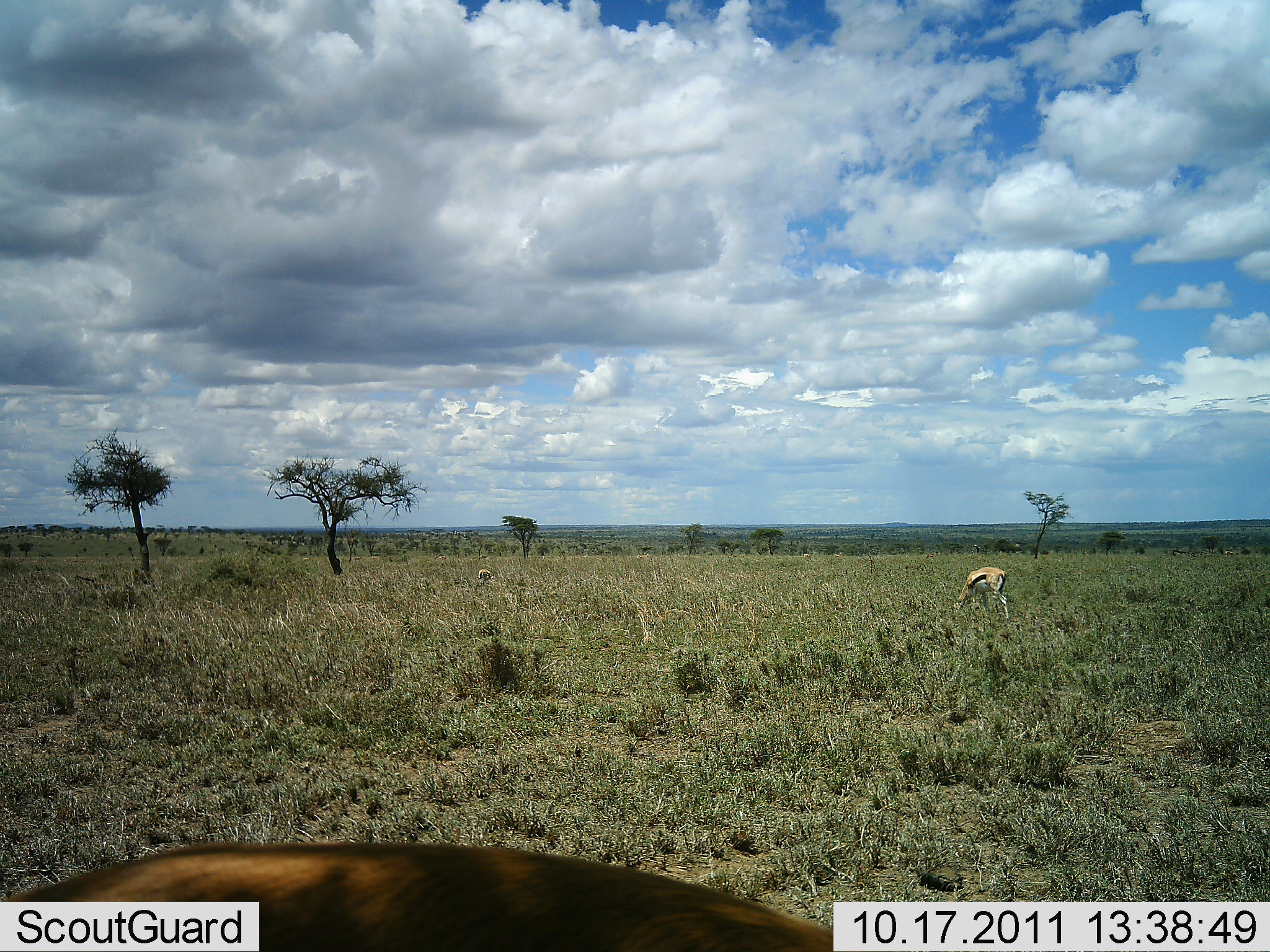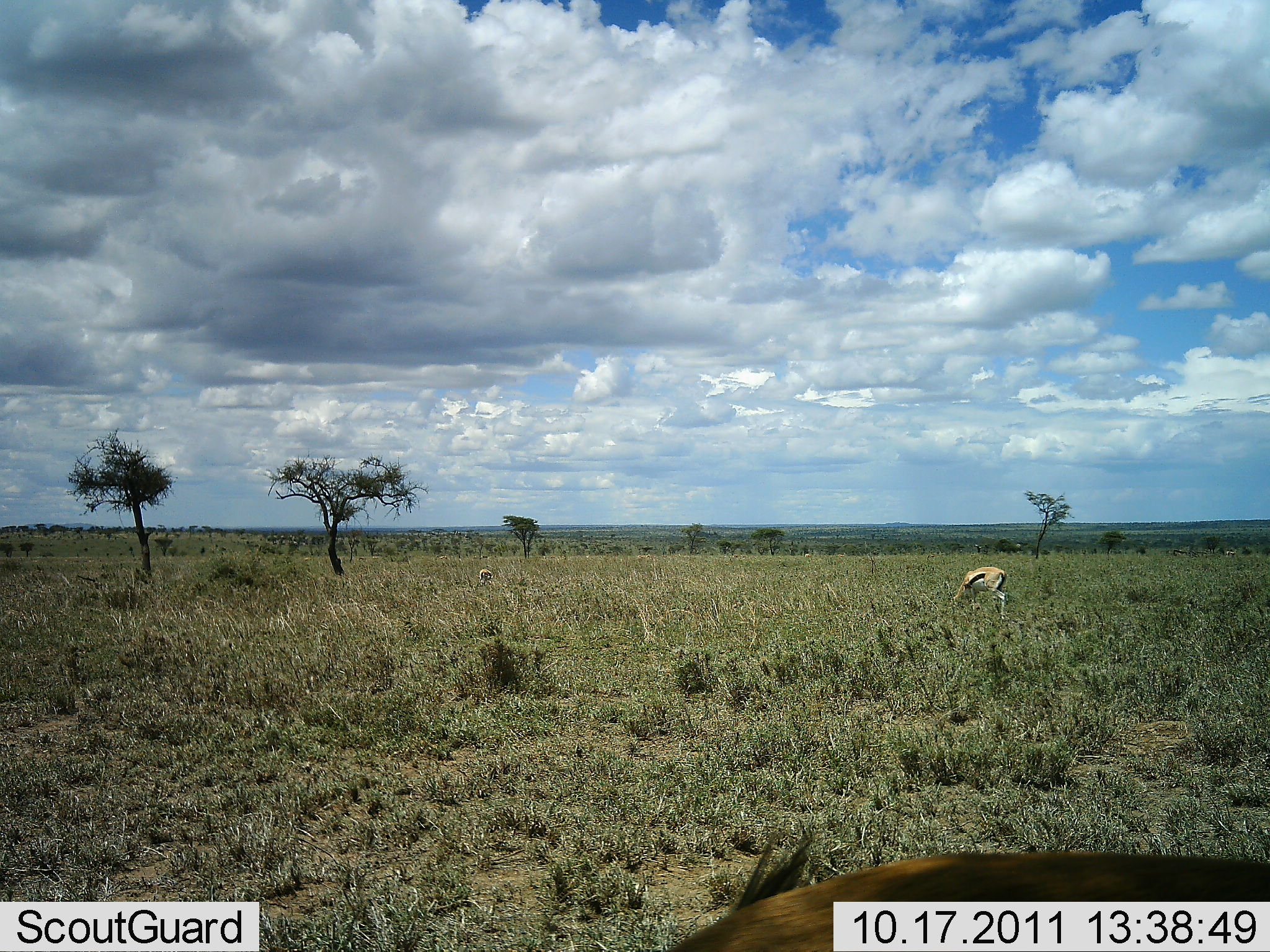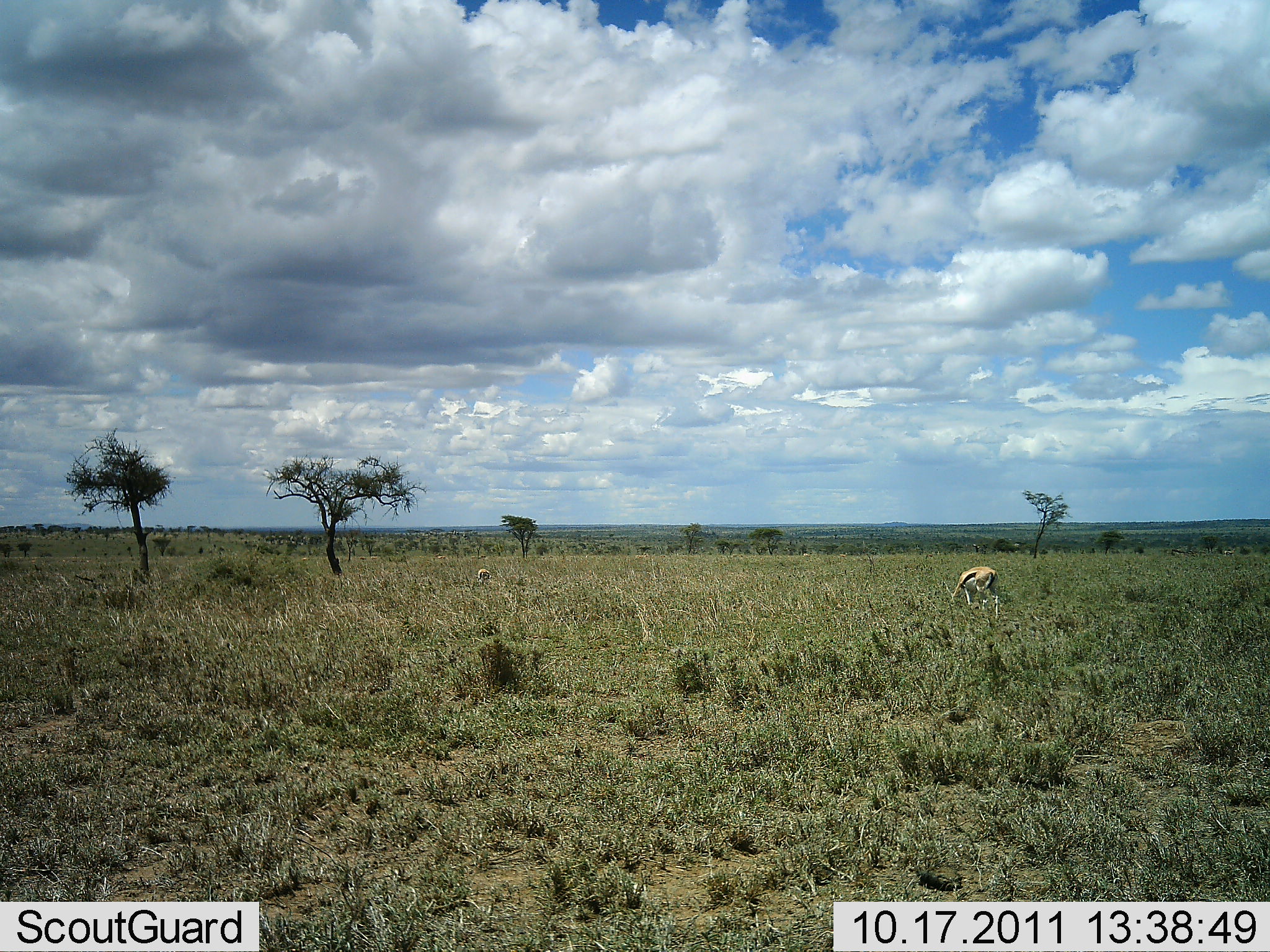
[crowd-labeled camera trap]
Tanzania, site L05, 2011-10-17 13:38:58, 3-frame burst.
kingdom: Animalia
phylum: Chordata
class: Mammalia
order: Artiodactyla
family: Bovidae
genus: Eudorcas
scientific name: Eudorcas thomsonii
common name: thomson's gazelle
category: gazellethomsons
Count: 2.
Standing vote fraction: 21%.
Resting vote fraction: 0%.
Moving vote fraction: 21%.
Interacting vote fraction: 0%.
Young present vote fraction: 0%.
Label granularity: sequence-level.